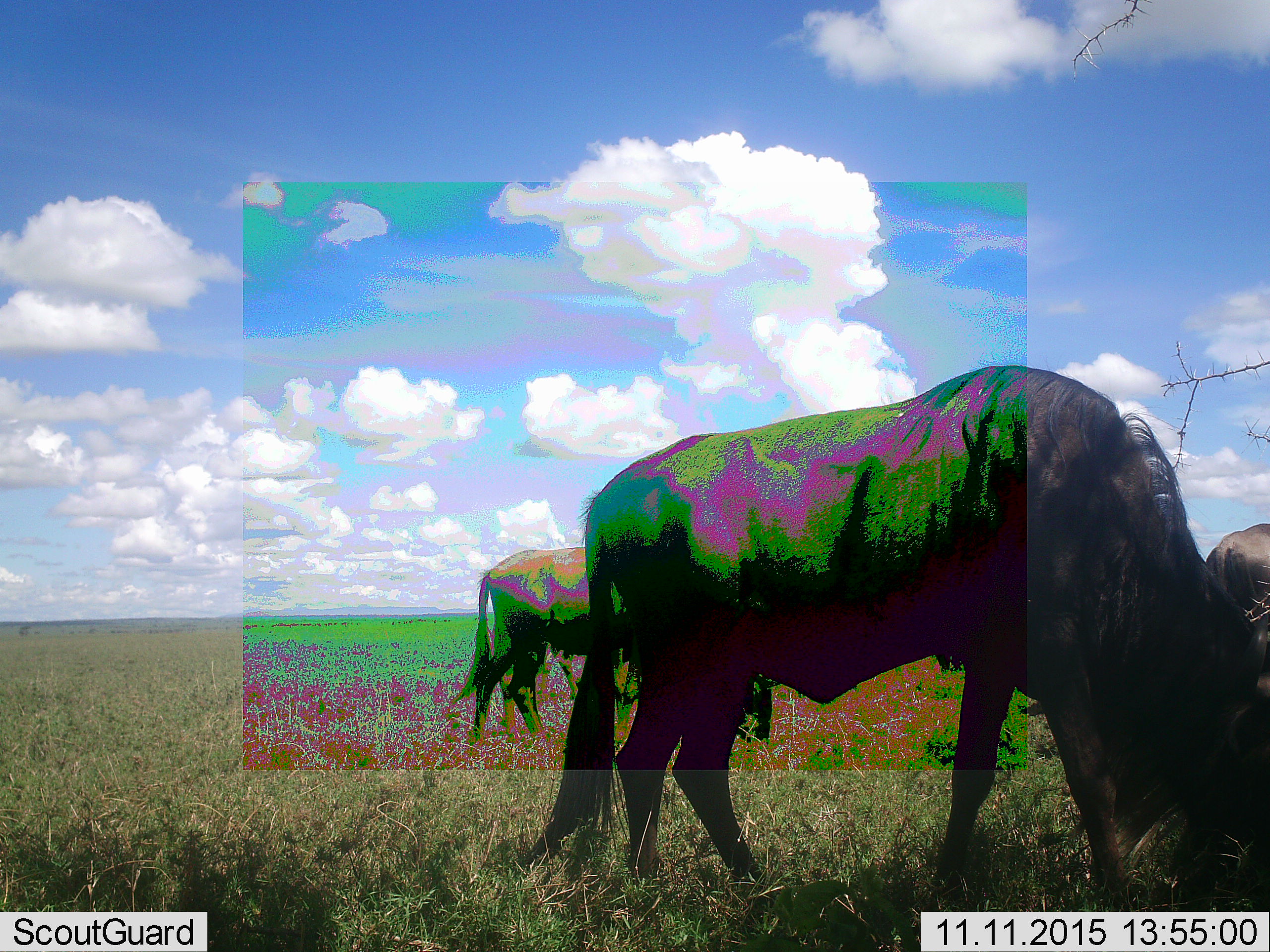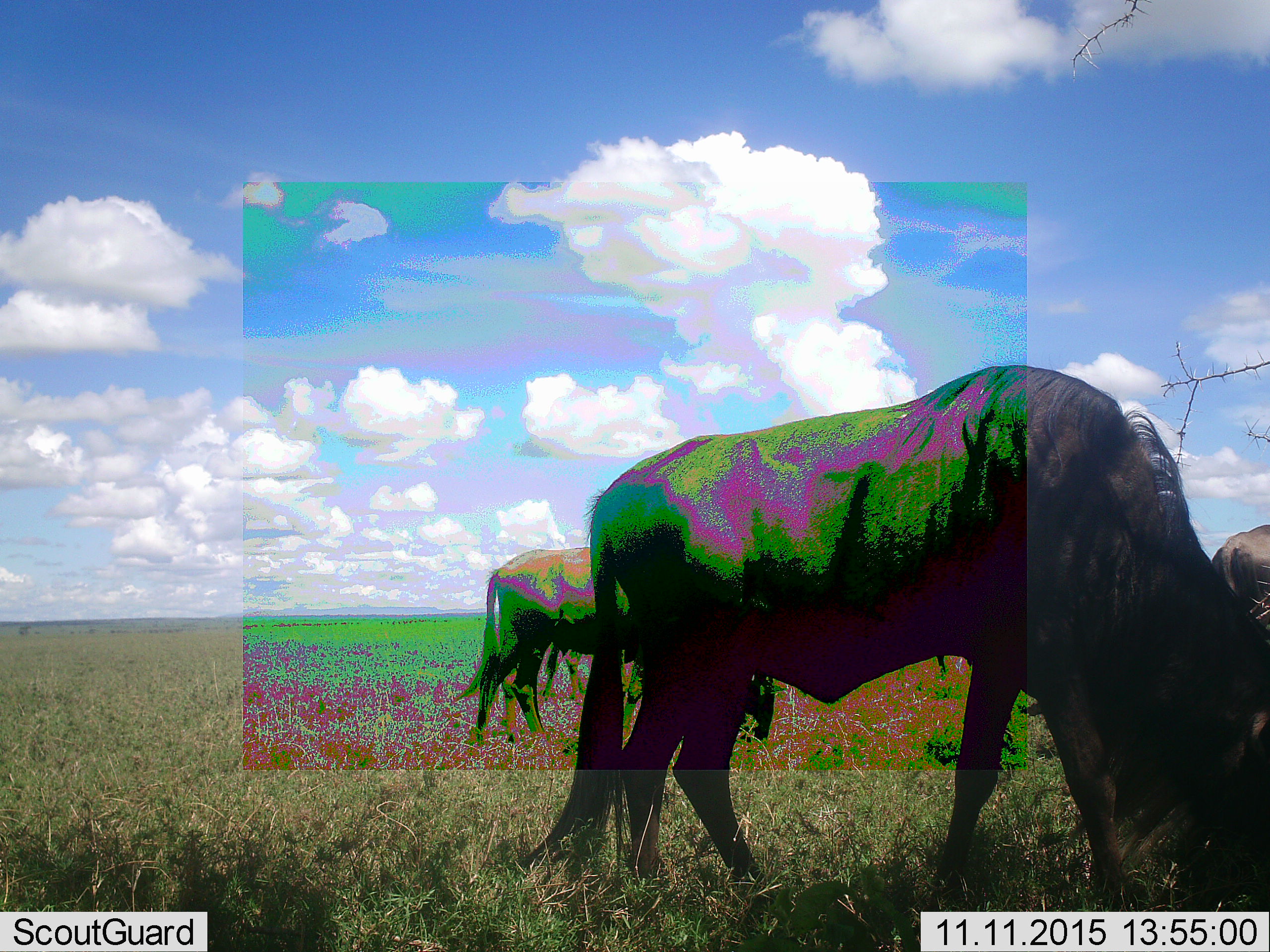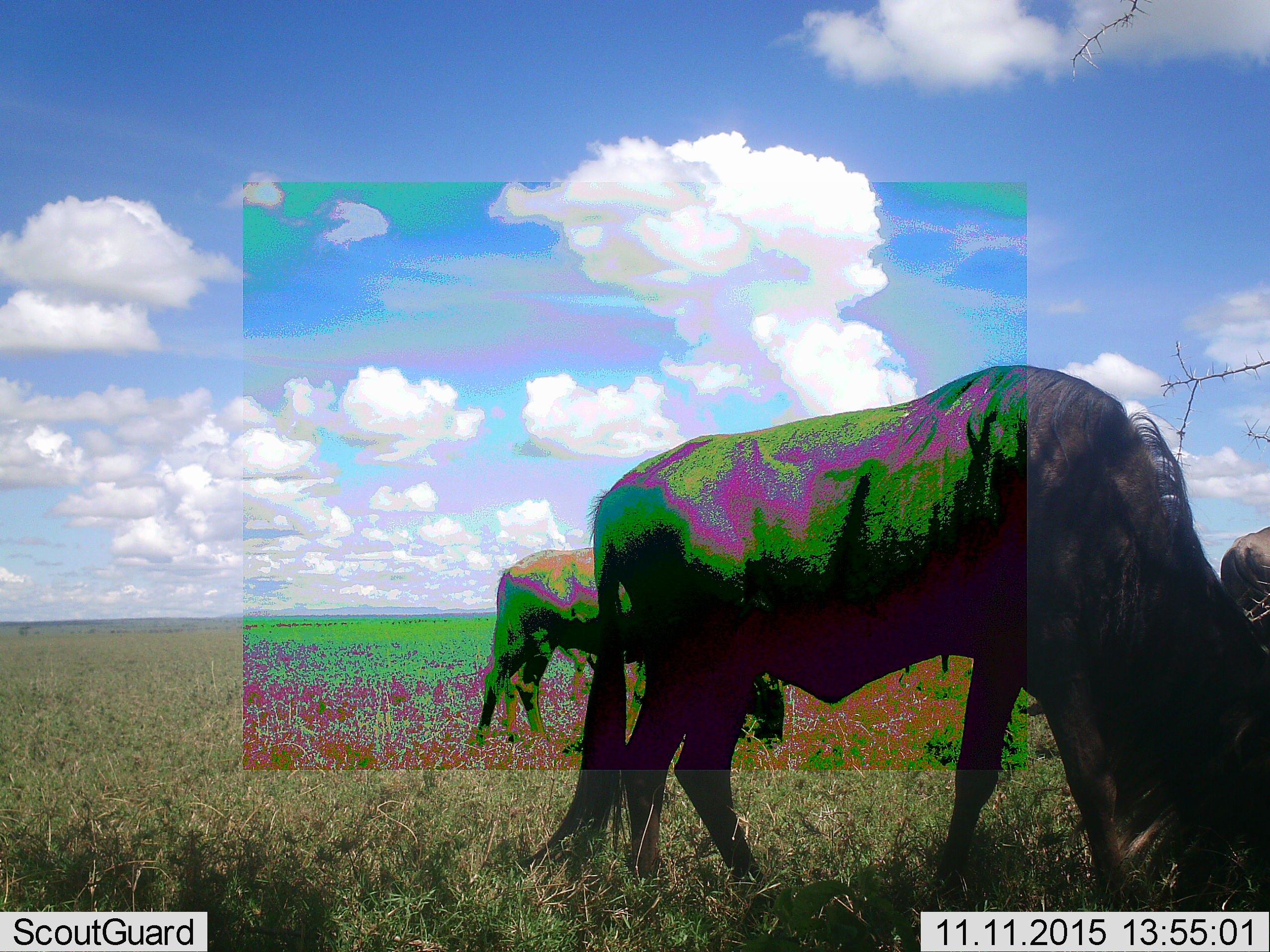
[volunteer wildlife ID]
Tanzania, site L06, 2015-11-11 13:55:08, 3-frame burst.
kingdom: Animalia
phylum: Chordata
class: Mammalia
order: Artiodactyla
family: Bovidae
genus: Connochaetes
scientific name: Connochaetes taurinus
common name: blue wildebeest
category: wildebeest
Wildebeest (blue wildebeest) (Connochaetes taurinus), count 3. Behavior (volunteer vote fractions): standing 0%, resting 0%, moving 20%, interacting 0%. Young present (vote fraction): 0%. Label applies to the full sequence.